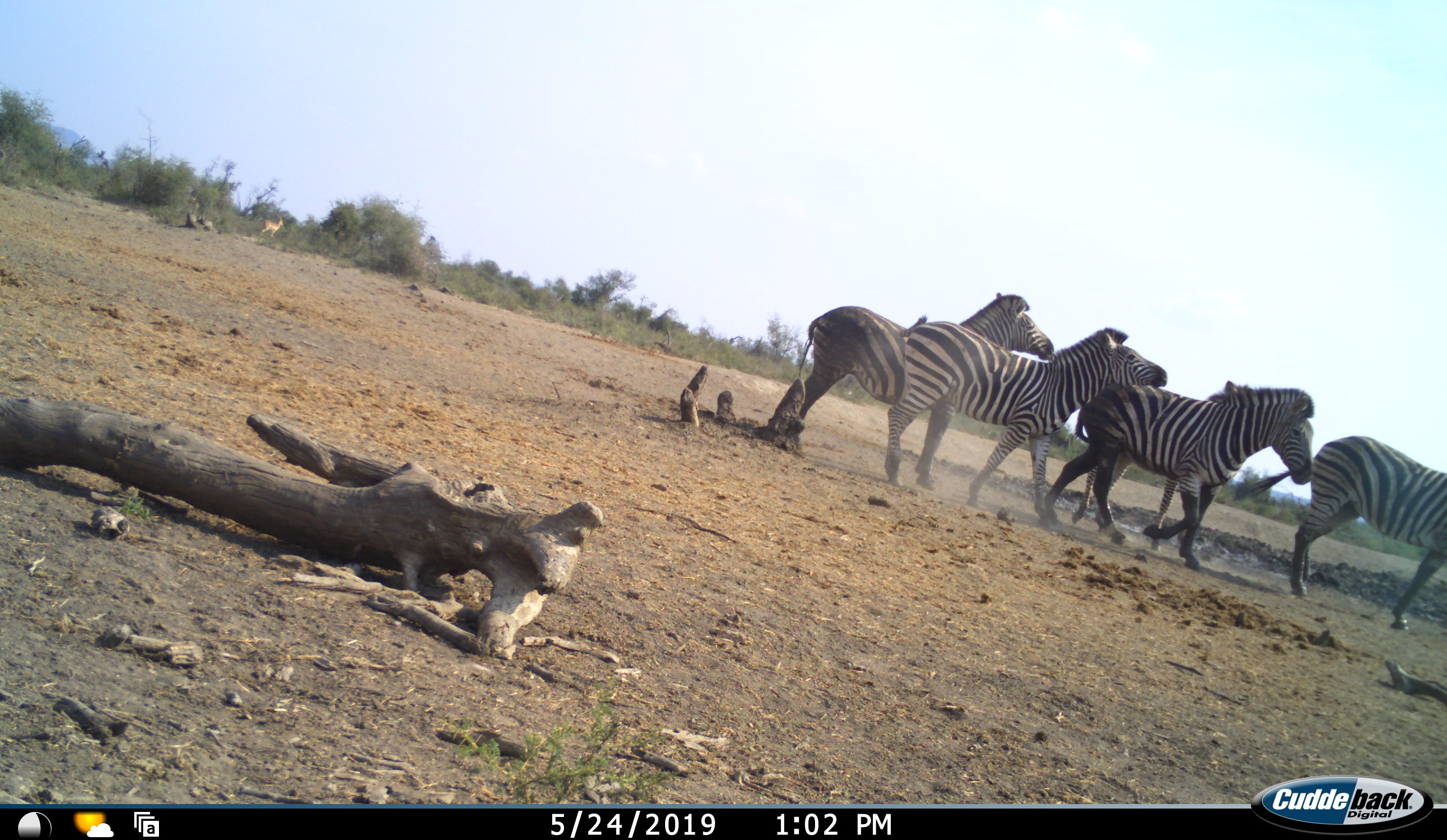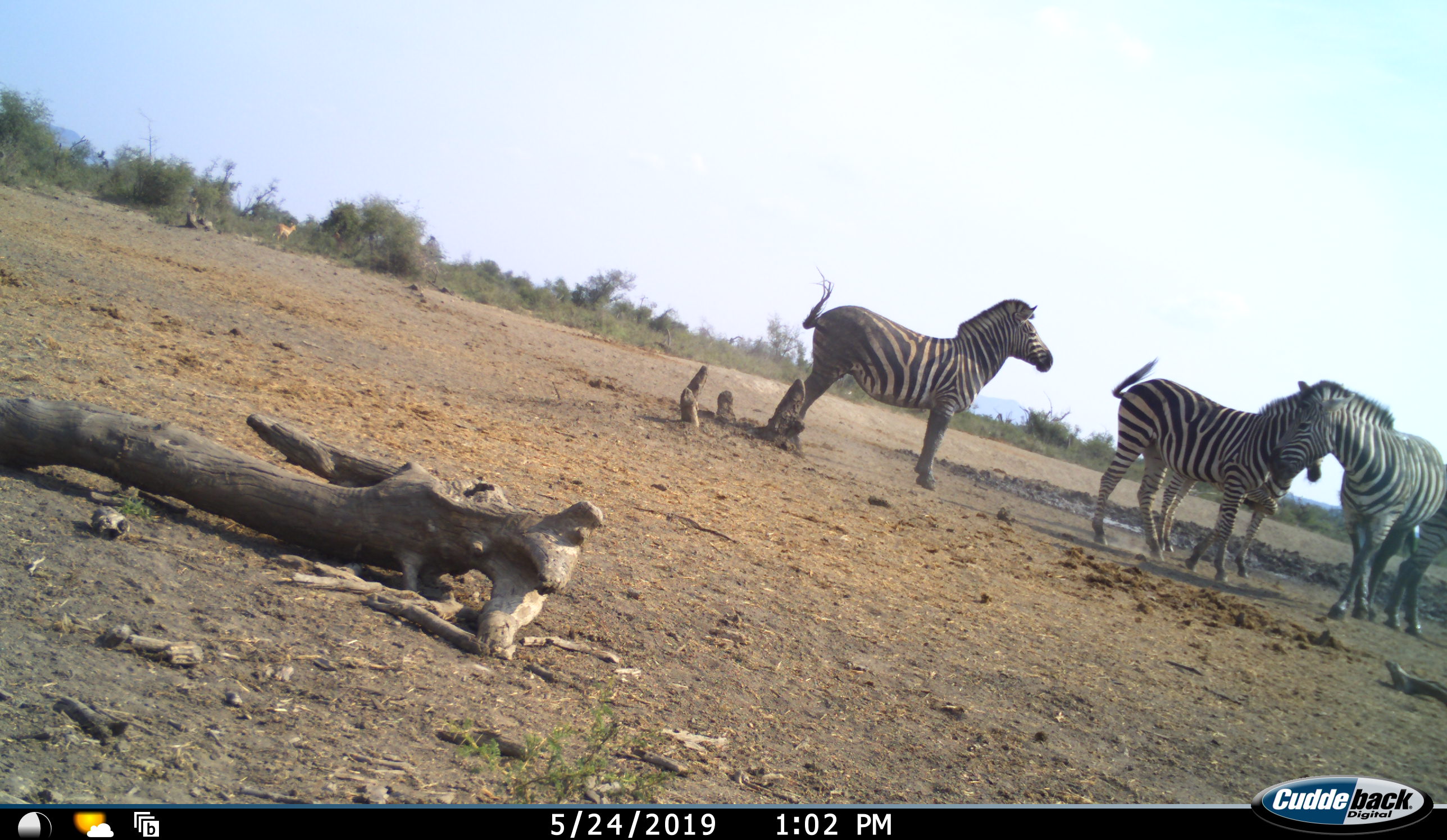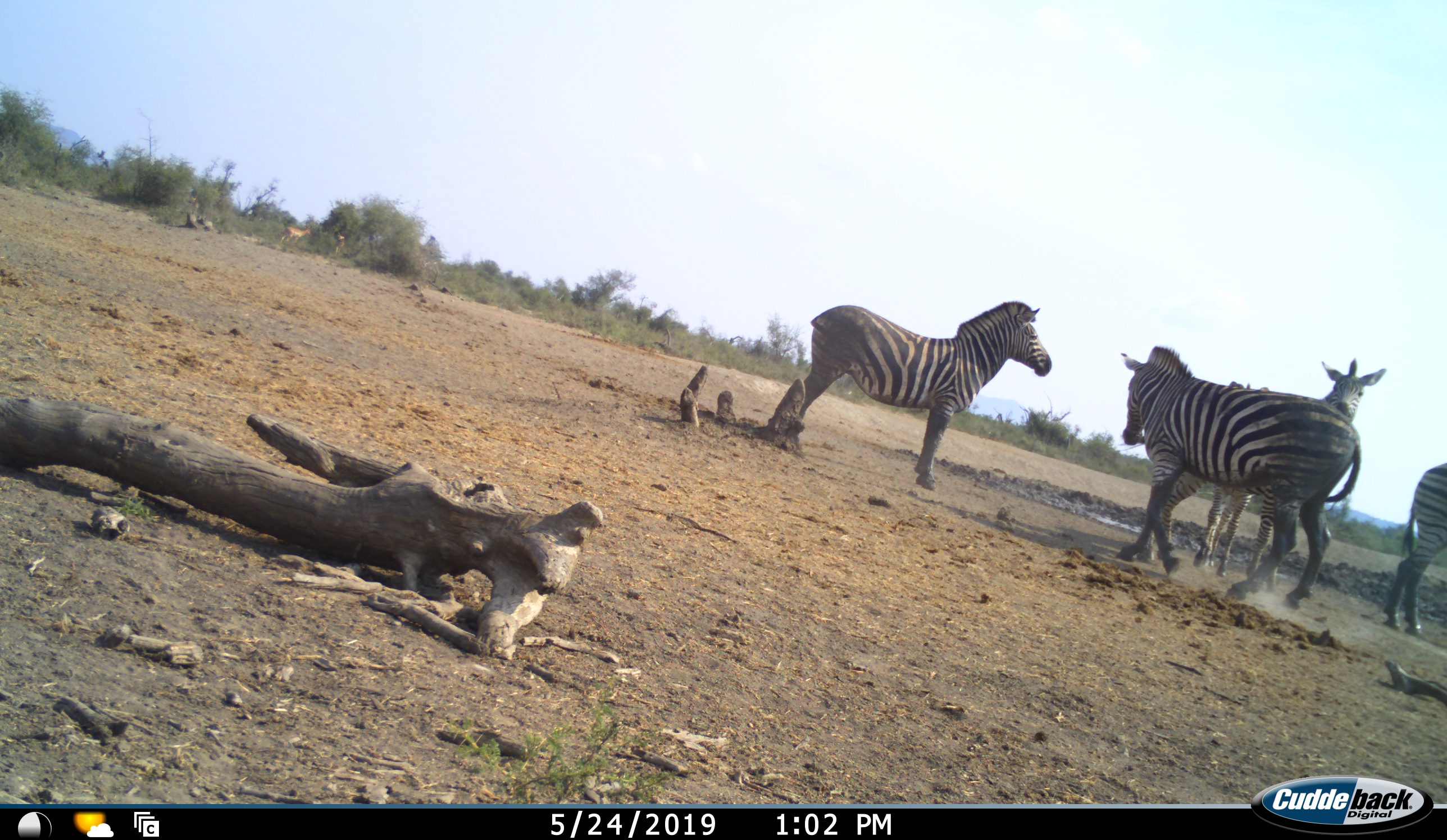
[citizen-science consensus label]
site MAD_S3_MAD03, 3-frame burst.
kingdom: Animalia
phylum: Chordata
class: Mammalia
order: Perissodactyla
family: Equidae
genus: Equus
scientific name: Equus quagga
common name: plains zebra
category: zebraplains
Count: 5.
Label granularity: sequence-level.